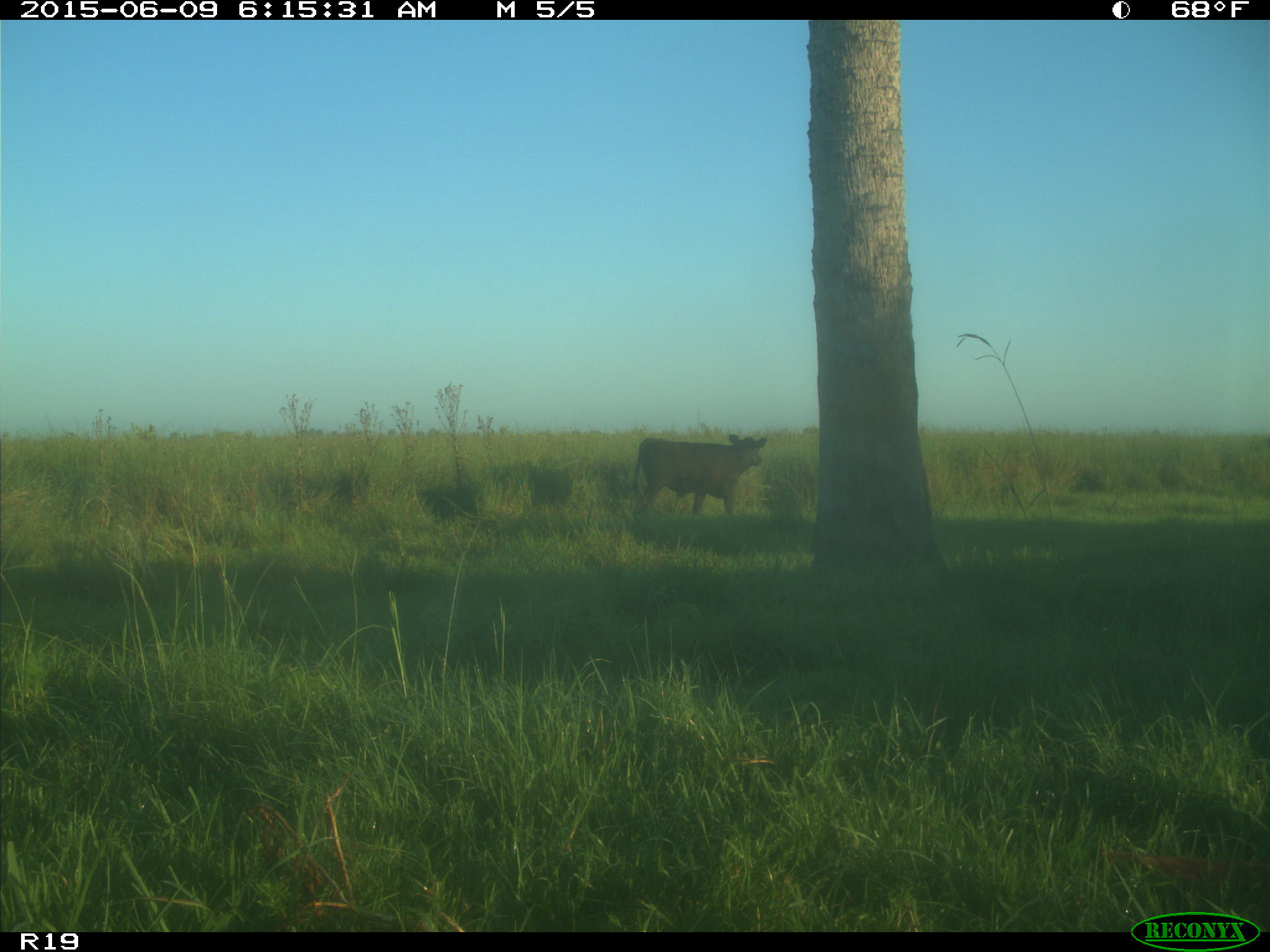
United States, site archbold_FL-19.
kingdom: Animalia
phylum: Chordata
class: Mammalia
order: Artiodactyla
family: Bovidae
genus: Bos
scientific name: Bos taurus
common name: domestic cow